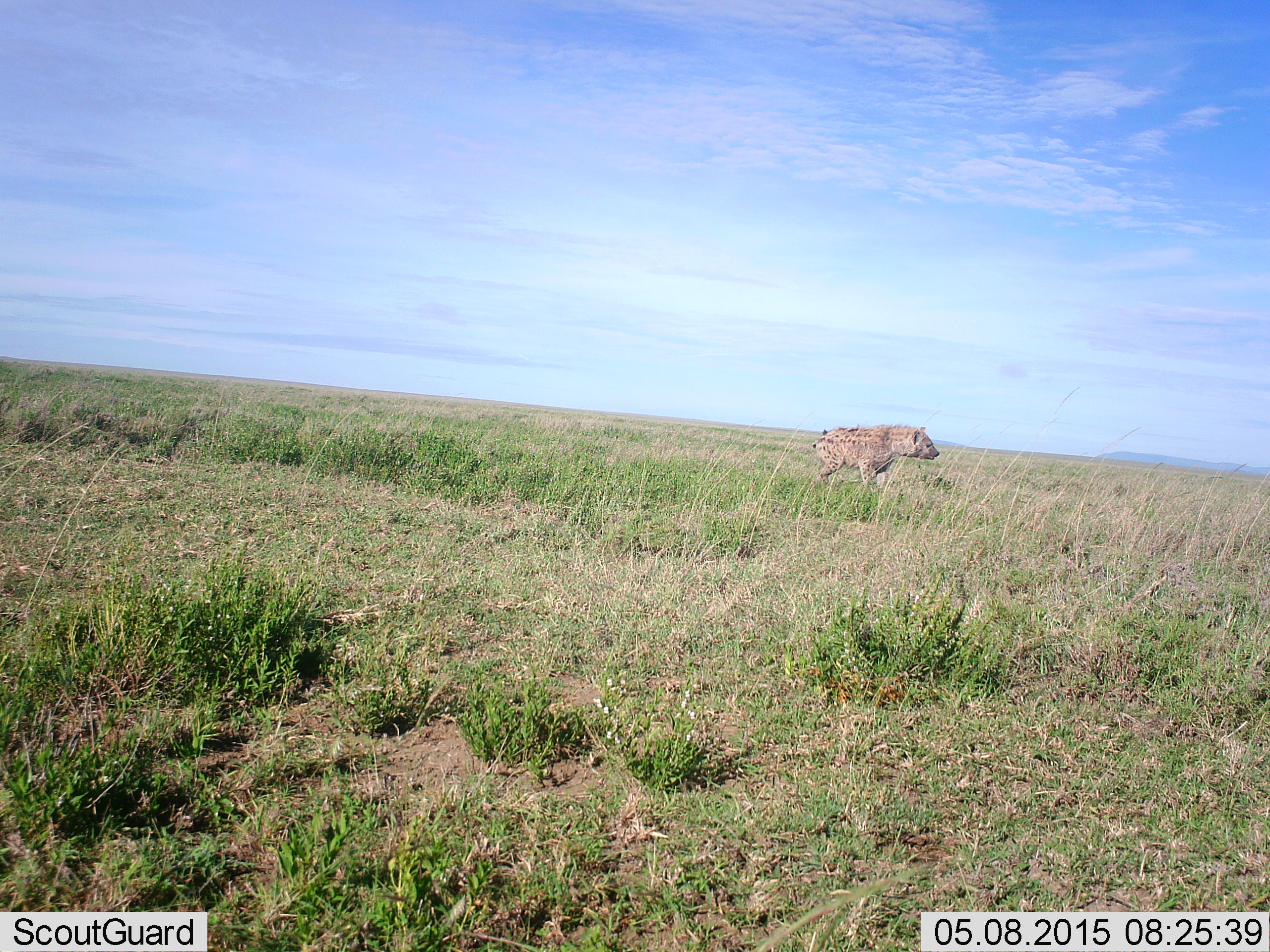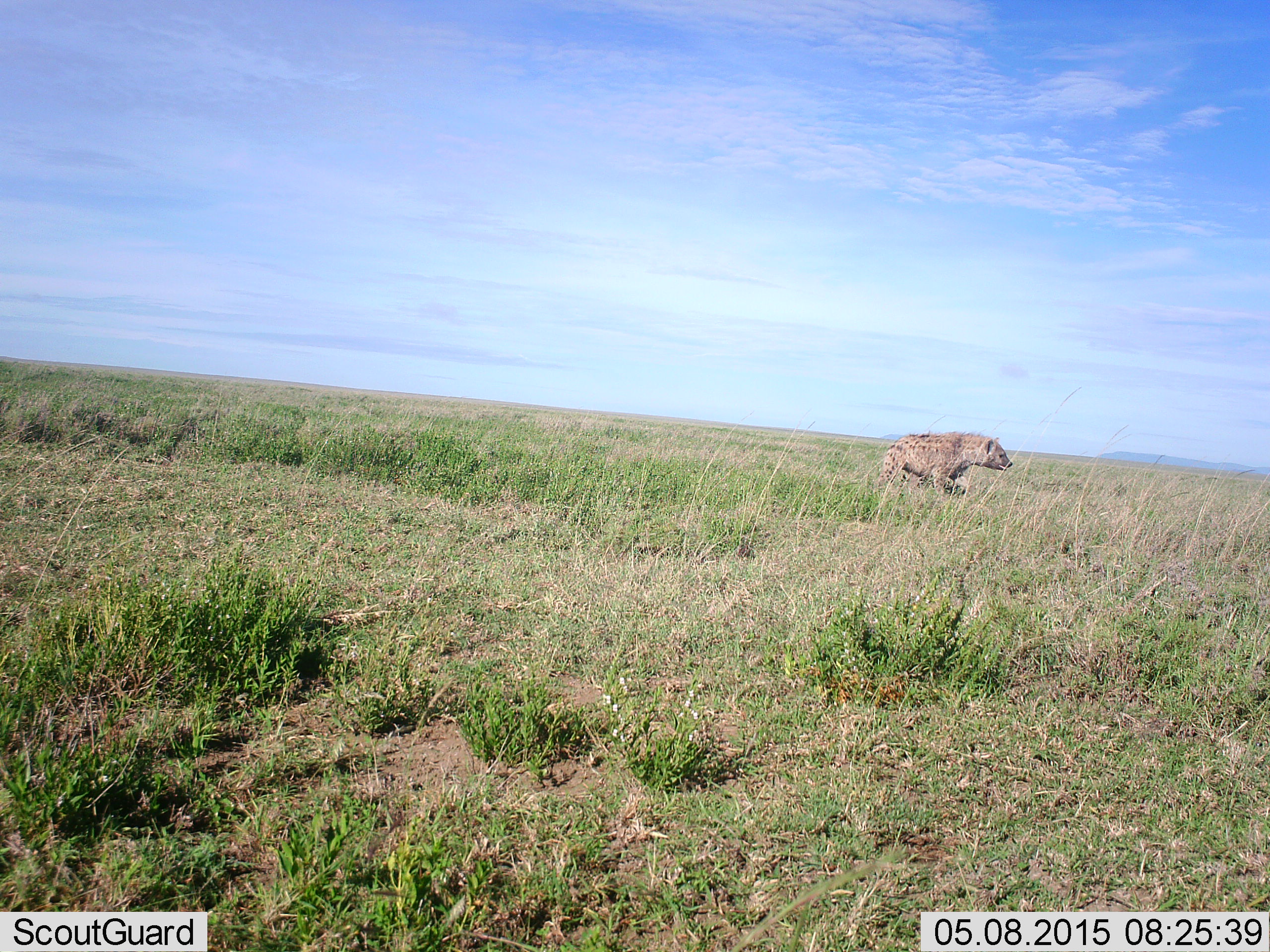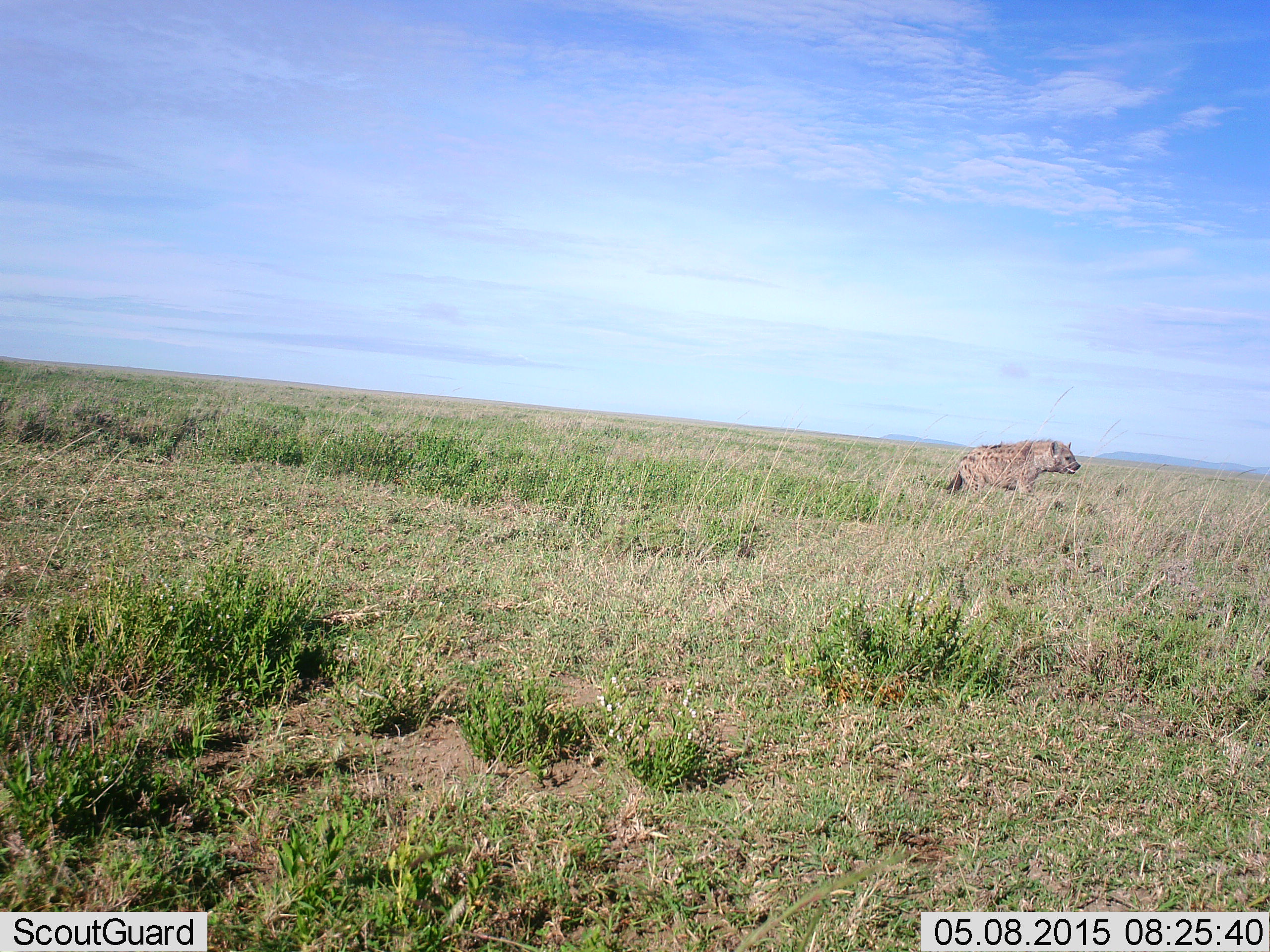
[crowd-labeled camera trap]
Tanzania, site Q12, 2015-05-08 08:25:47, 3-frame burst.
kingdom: Animalia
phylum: Chordata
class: Mammalia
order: Carnivora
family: Hyaenidae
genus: Crocuta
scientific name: Crocuta crocuta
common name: spotted hyena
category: hyenaspotted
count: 1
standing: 0%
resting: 0%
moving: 100%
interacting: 0%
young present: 0%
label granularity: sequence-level